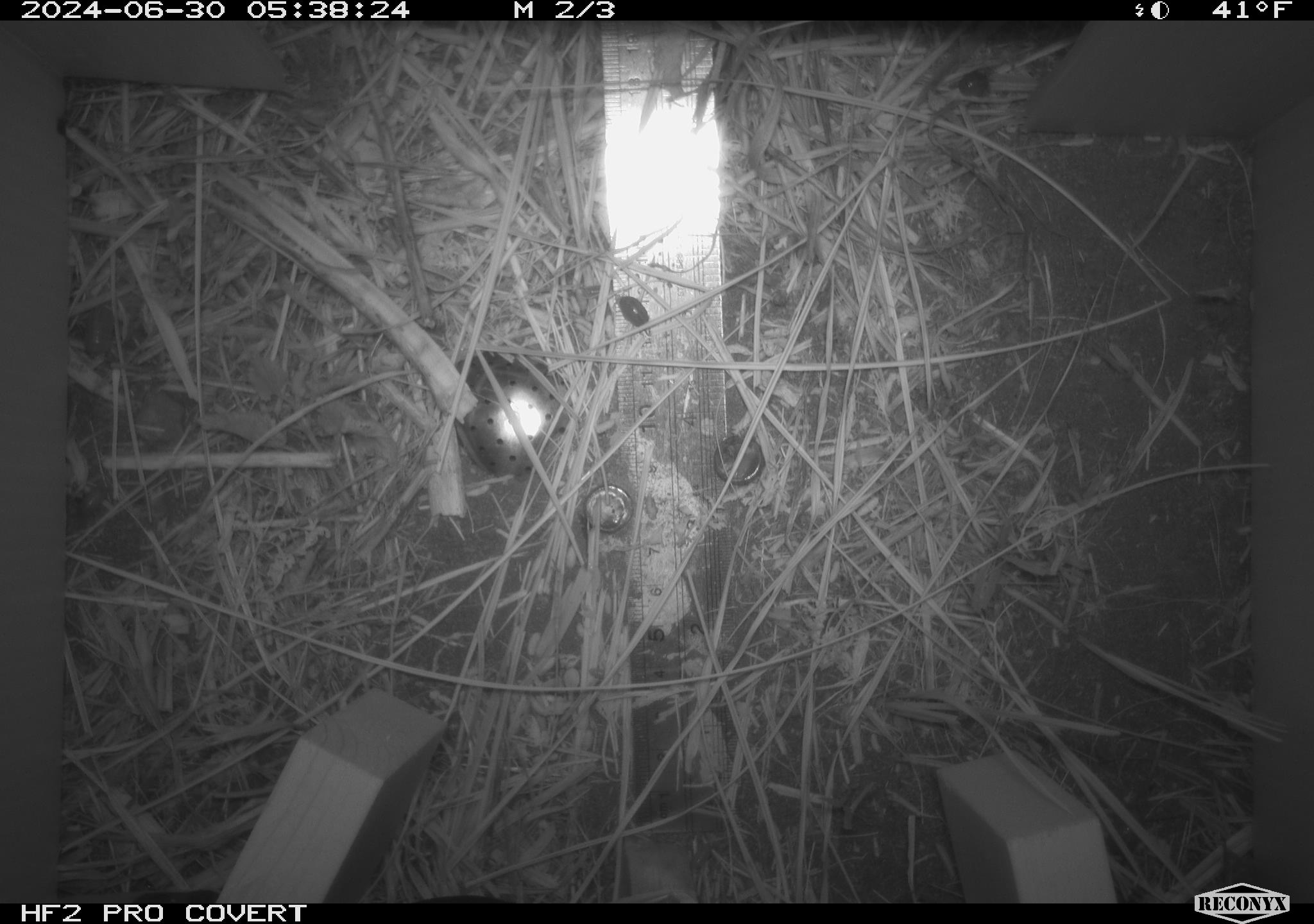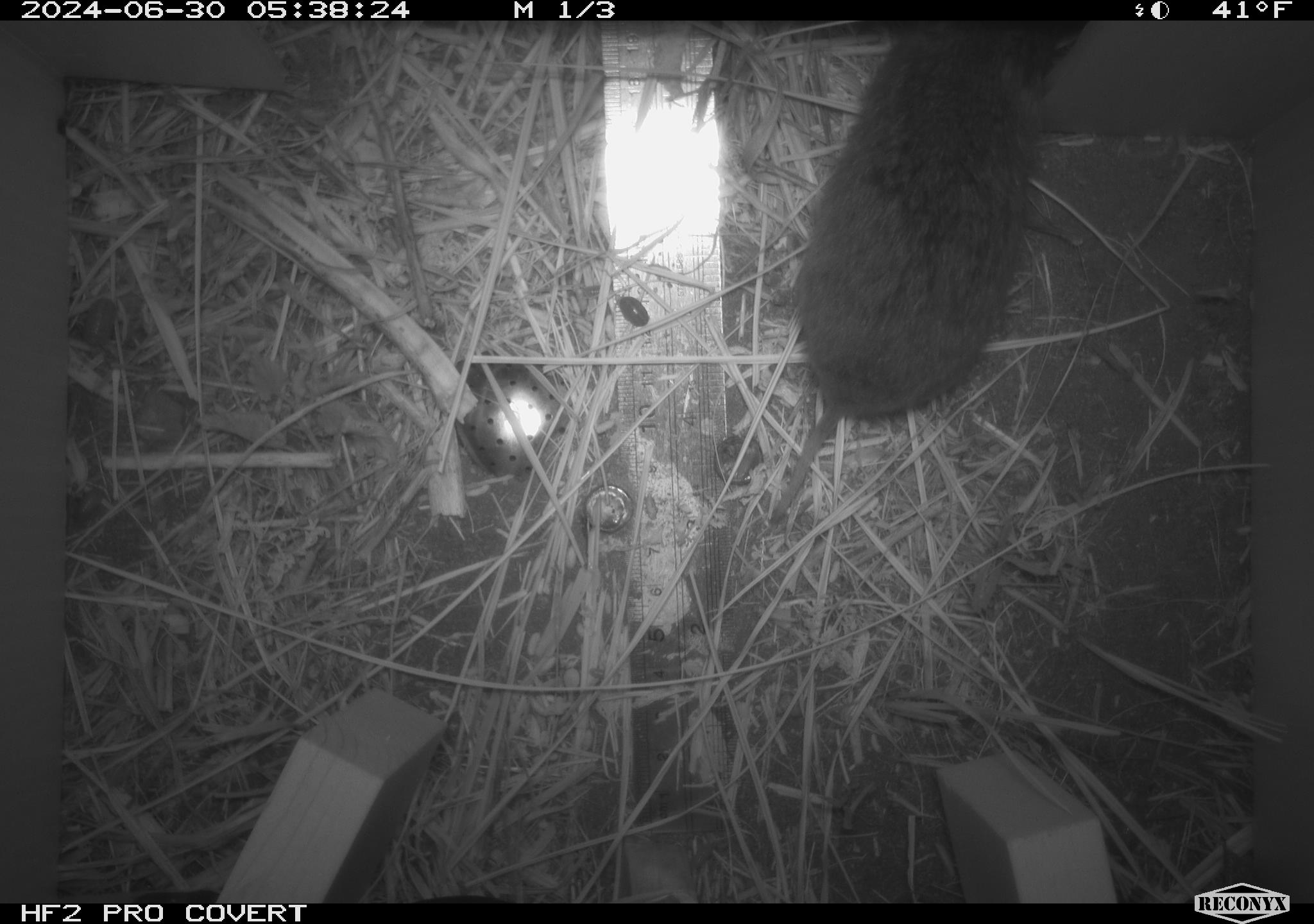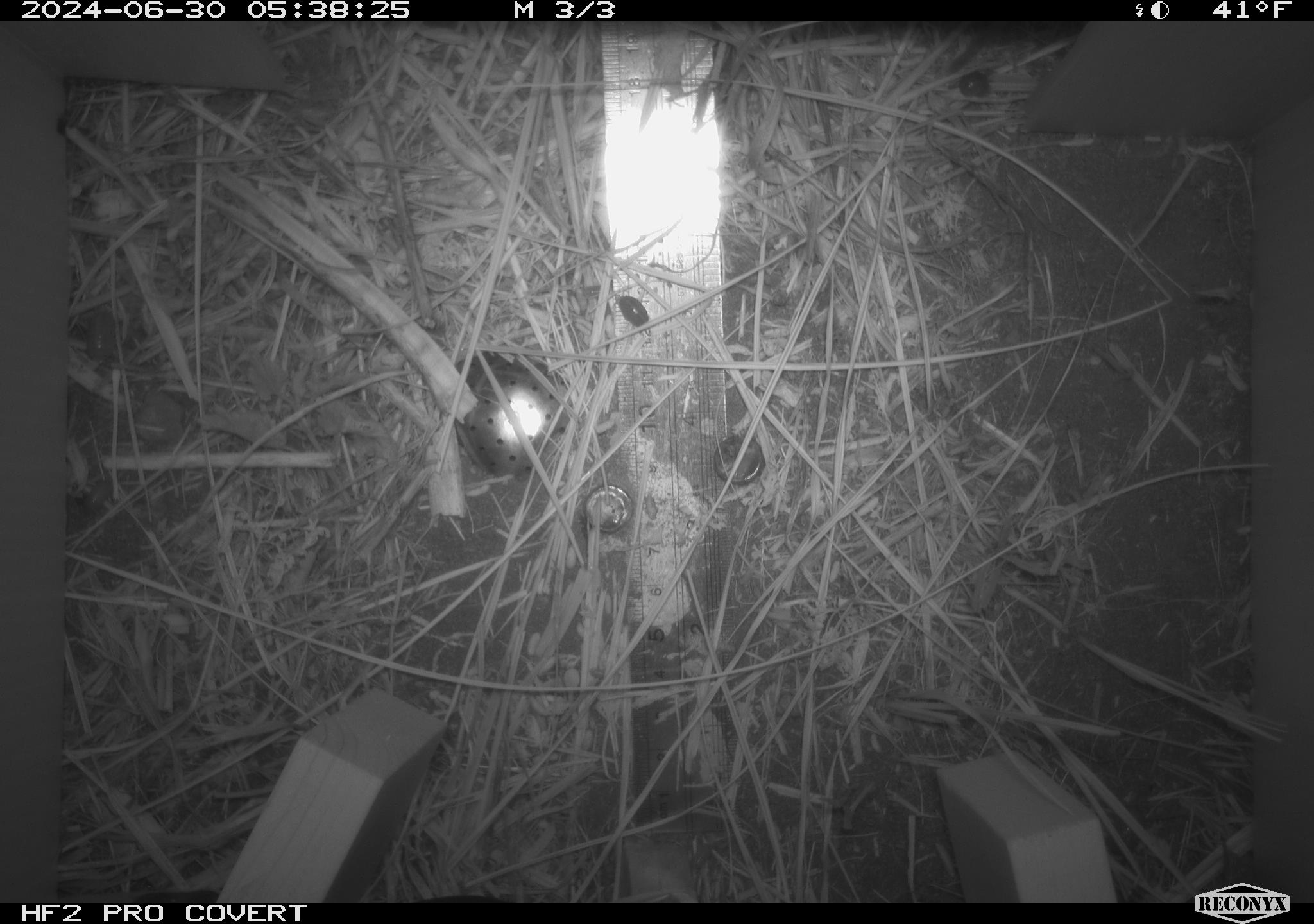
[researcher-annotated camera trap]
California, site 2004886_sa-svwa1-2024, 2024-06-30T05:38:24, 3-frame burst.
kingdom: Animalia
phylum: Arthropoda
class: Malacostraca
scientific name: Malacostraca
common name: amphipods, crabs, isopods, krill, lobsters and shrimps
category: malacostracan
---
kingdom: Animalia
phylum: Chordata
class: Mammalia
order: Rodentia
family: Cricetidae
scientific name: Arvicolinae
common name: voles, lemmings, and muskrats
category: arvicolinae subfamily